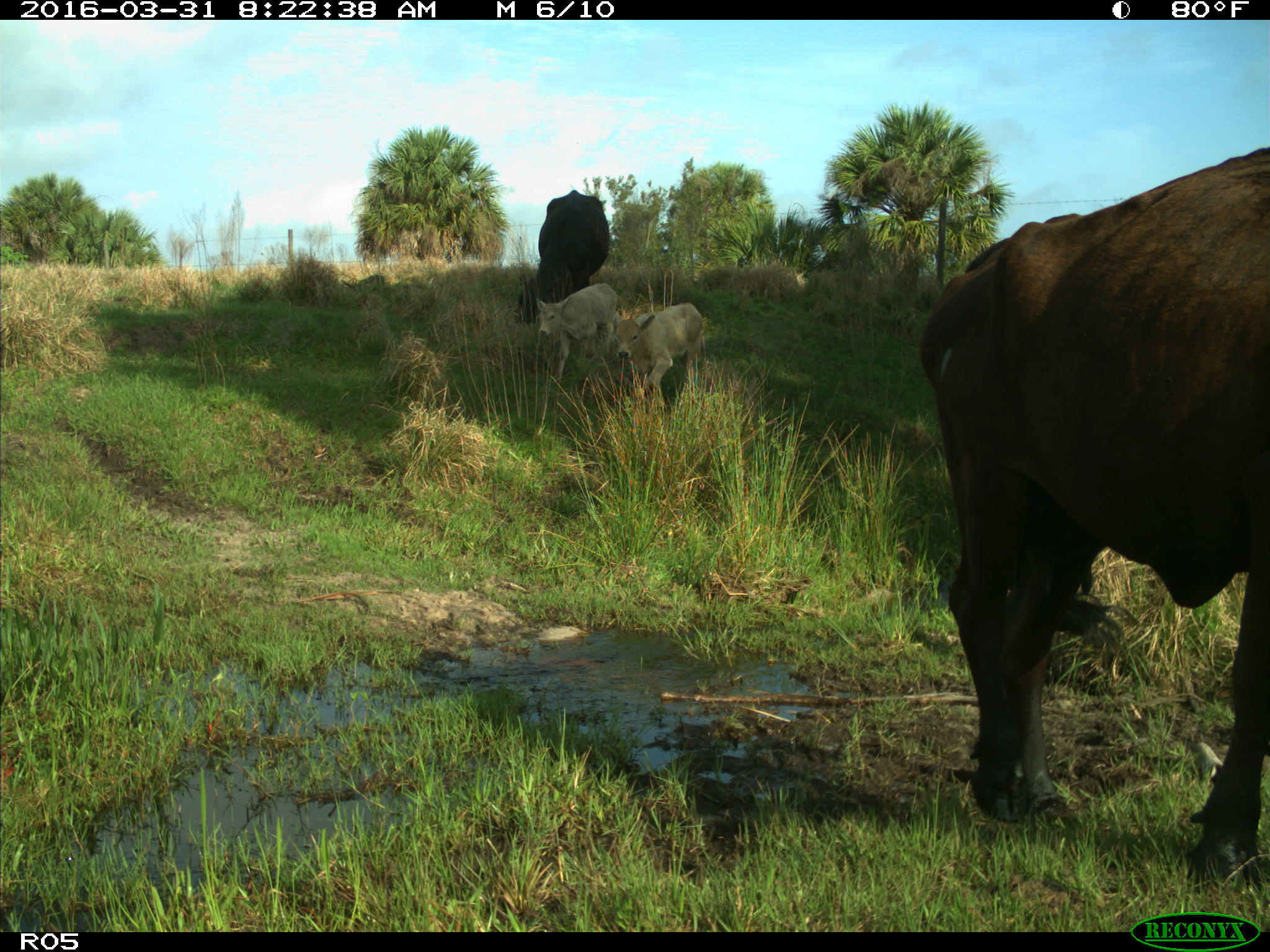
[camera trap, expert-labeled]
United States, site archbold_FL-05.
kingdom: Animalia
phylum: Chordata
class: Mammalia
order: Artiodactyla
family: Bovidae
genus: Bos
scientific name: Bos taurus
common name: domestic cow